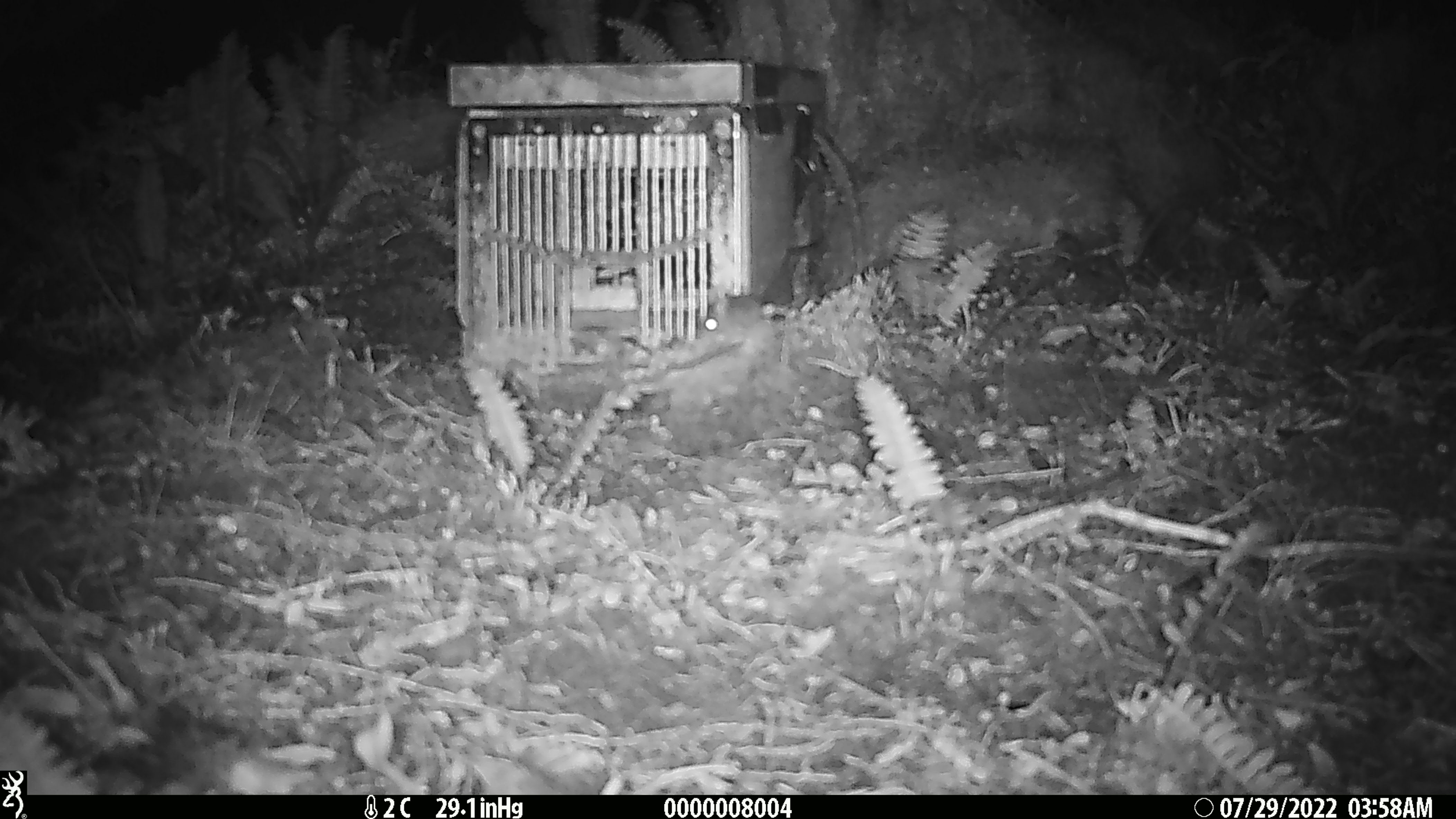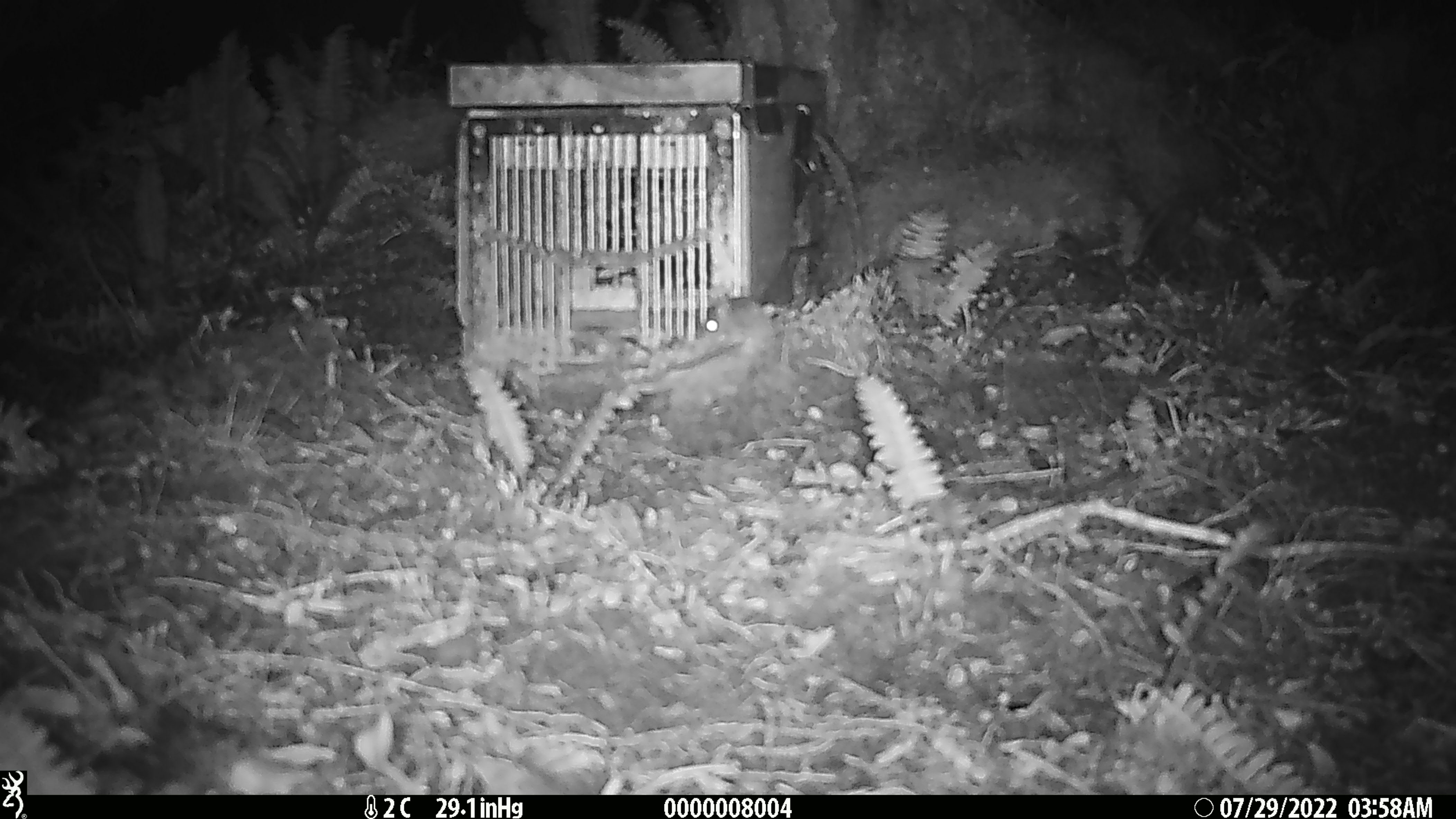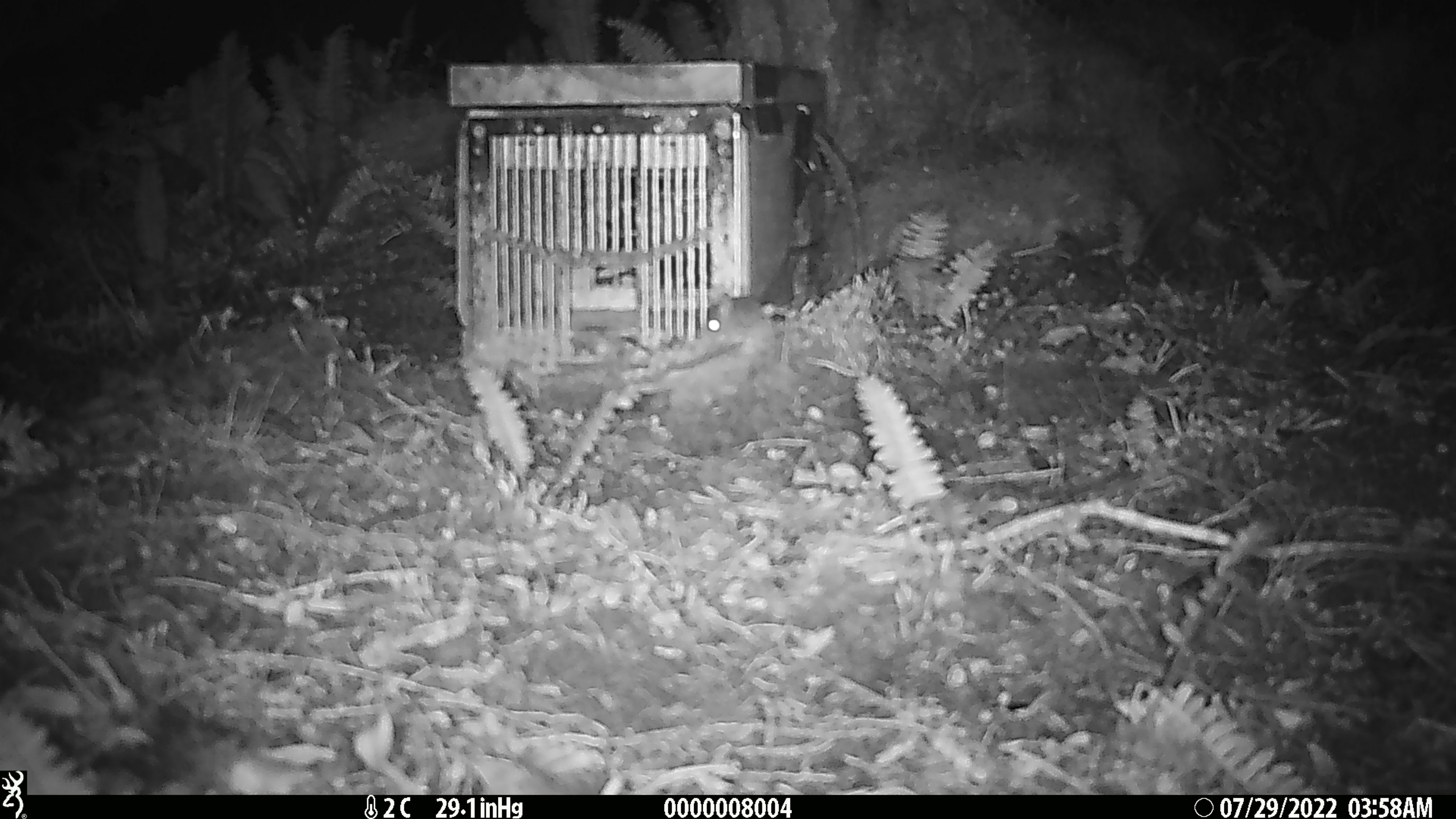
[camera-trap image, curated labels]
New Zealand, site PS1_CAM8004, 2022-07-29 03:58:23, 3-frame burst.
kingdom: Animalia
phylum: Chordata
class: Mammalia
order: Rodentia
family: Muridae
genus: Mus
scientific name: Mus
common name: mouse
Mouse (Mus).